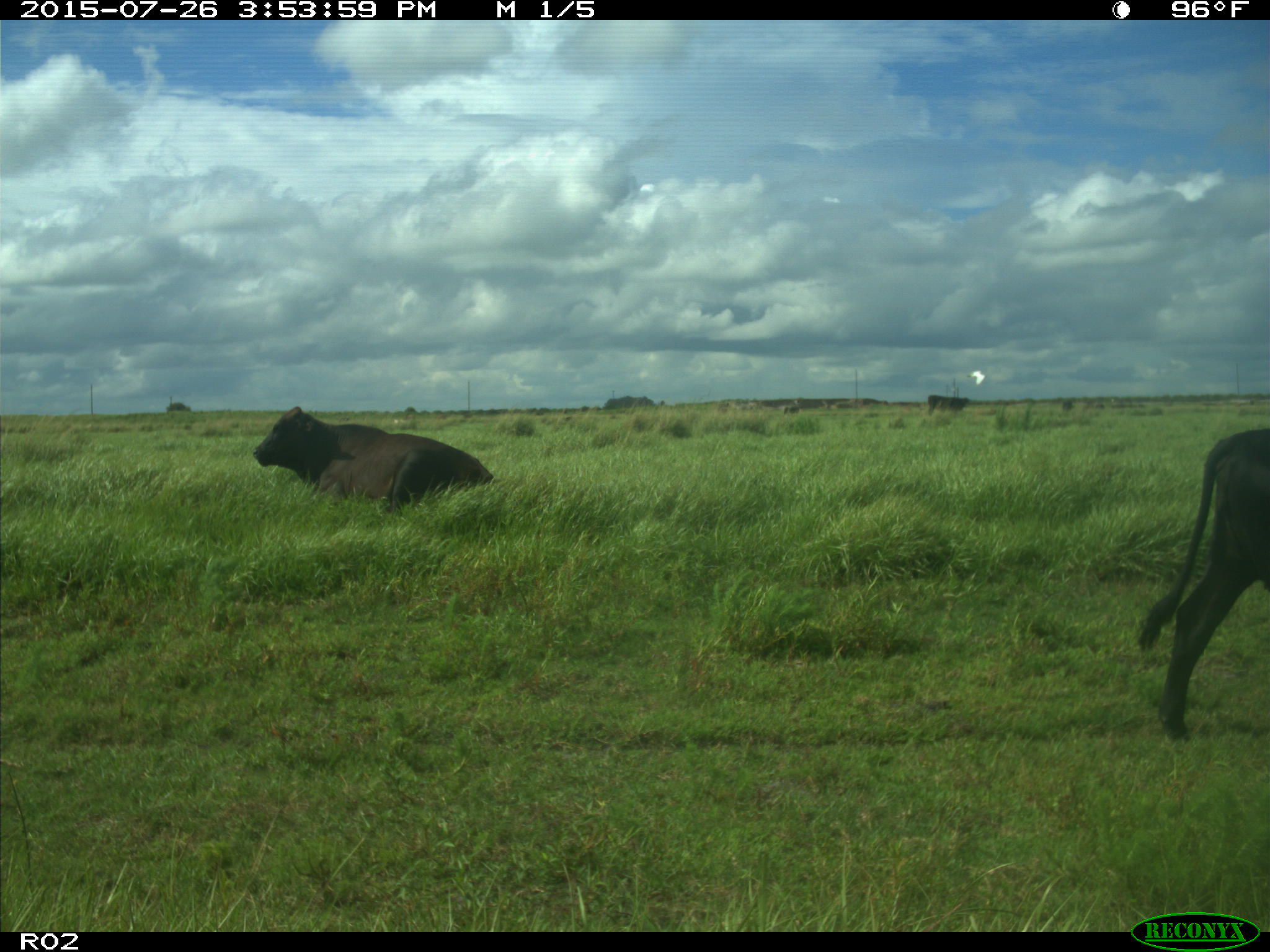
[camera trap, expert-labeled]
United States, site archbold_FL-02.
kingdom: Animalia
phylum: Chordata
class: Mammalia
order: Artiodactyla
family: Bovidae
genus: Bos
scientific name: Bos taurus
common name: domestic cow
Bos taurus (domestic cow).